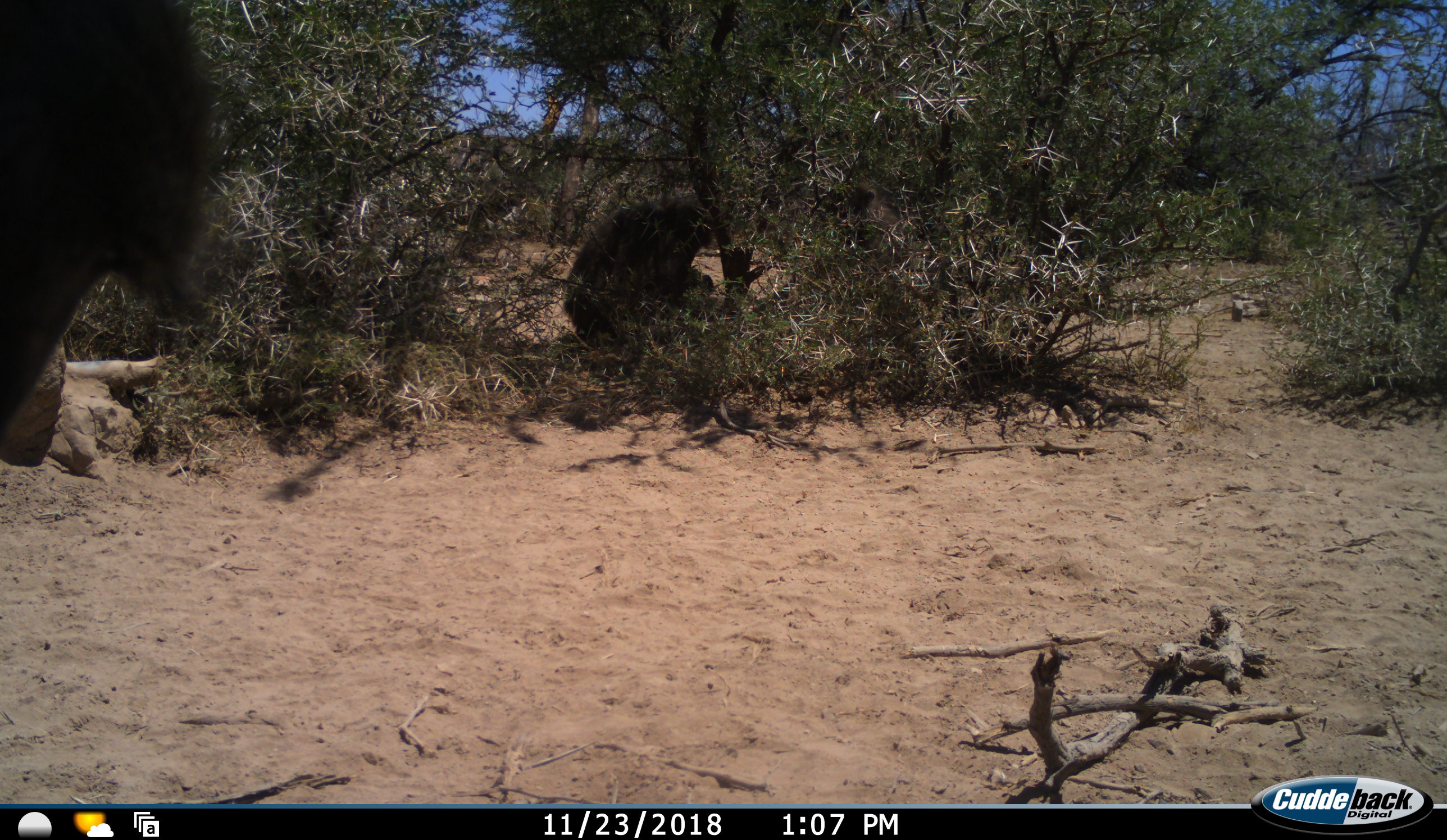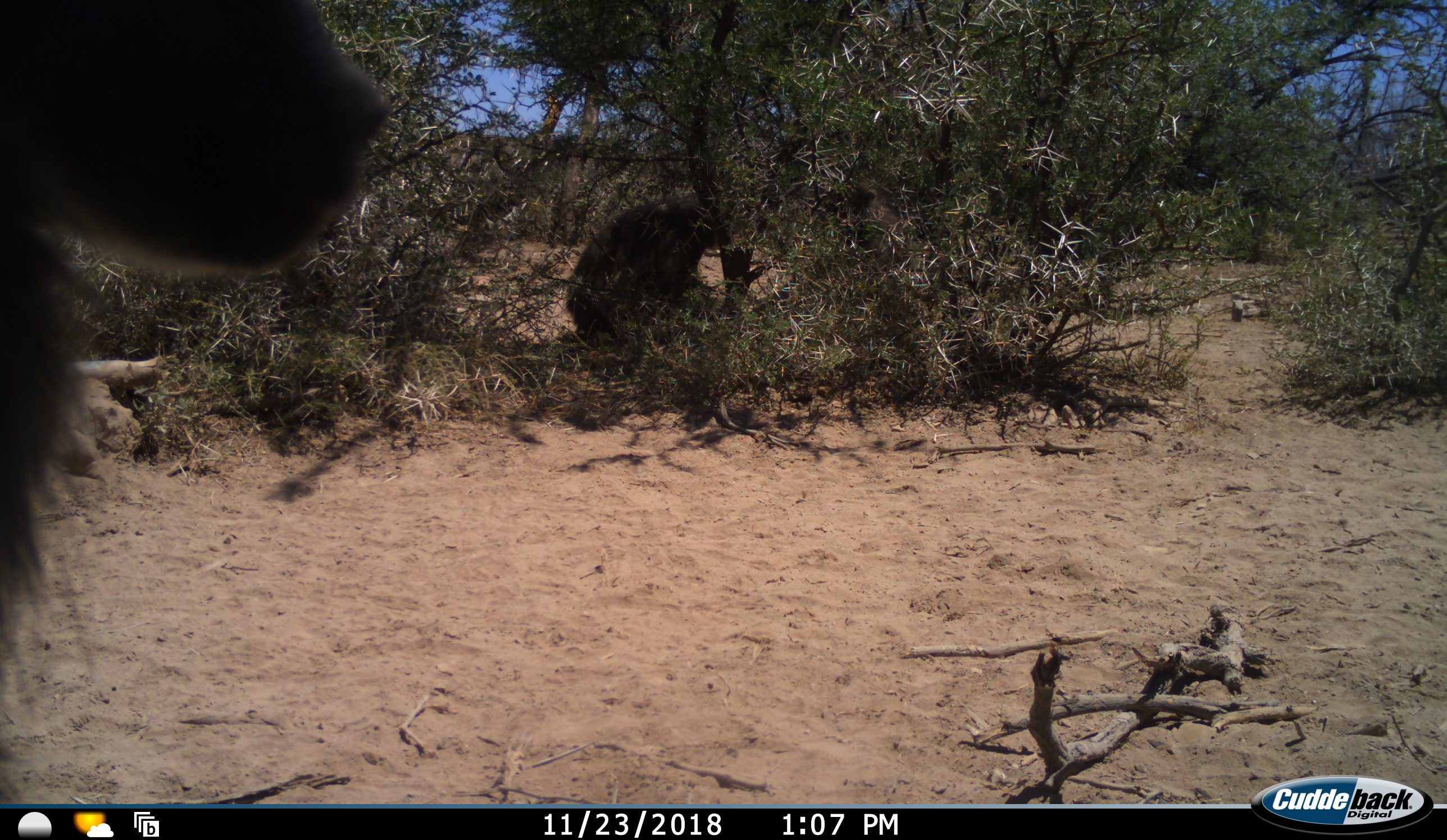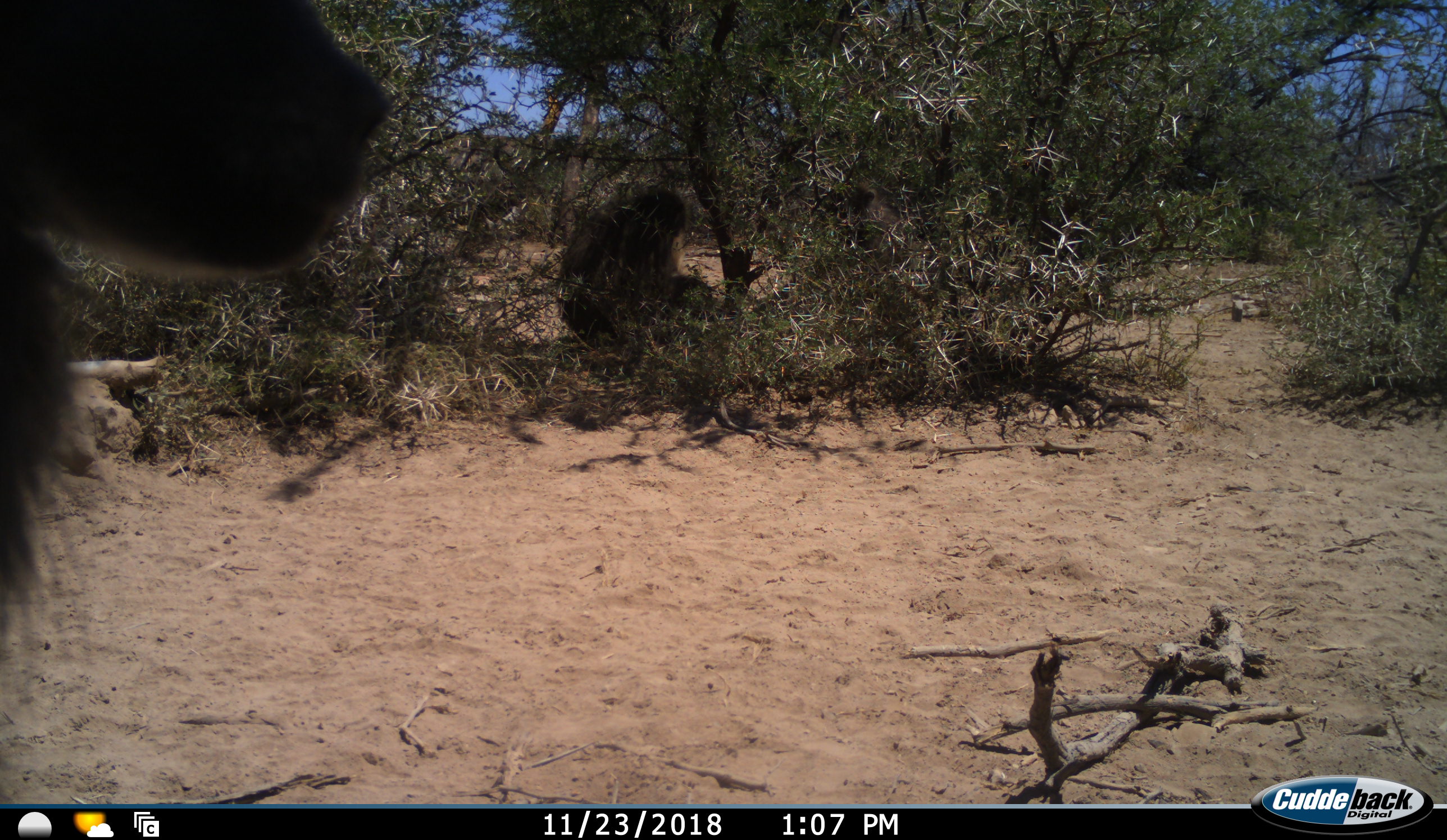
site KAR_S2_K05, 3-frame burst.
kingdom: Animalia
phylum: Chordata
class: Mammalia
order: Primates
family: Cercopithecidae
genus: Papio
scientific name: Papio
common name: baboon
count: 2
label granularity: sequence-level